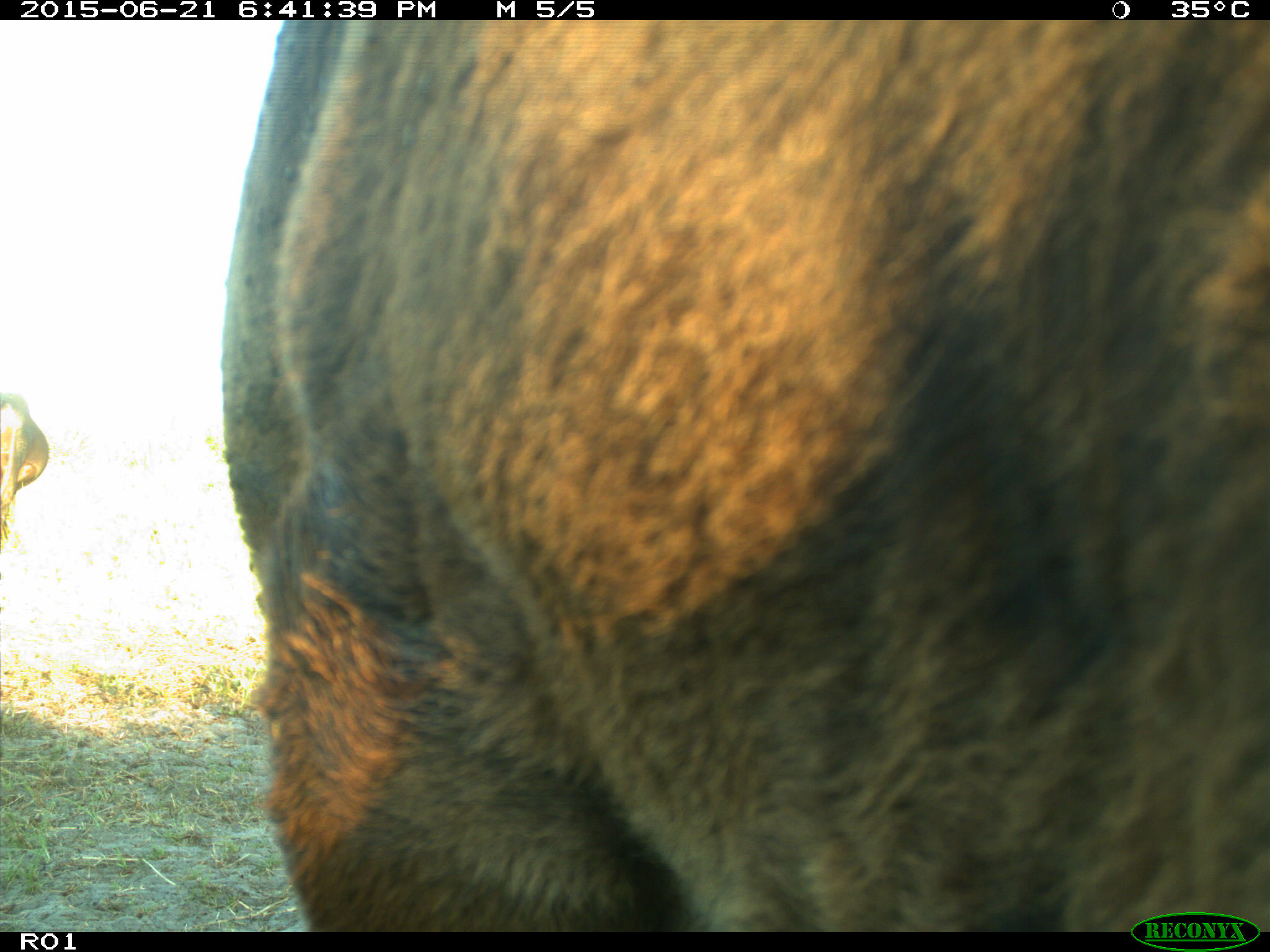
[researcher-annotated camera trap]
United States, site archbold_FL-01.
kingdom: Animalia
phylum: Chordata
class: Mammalia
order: Artiodactyla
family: Bovidae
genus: Bos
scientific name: Bos taurus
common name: domestic cow